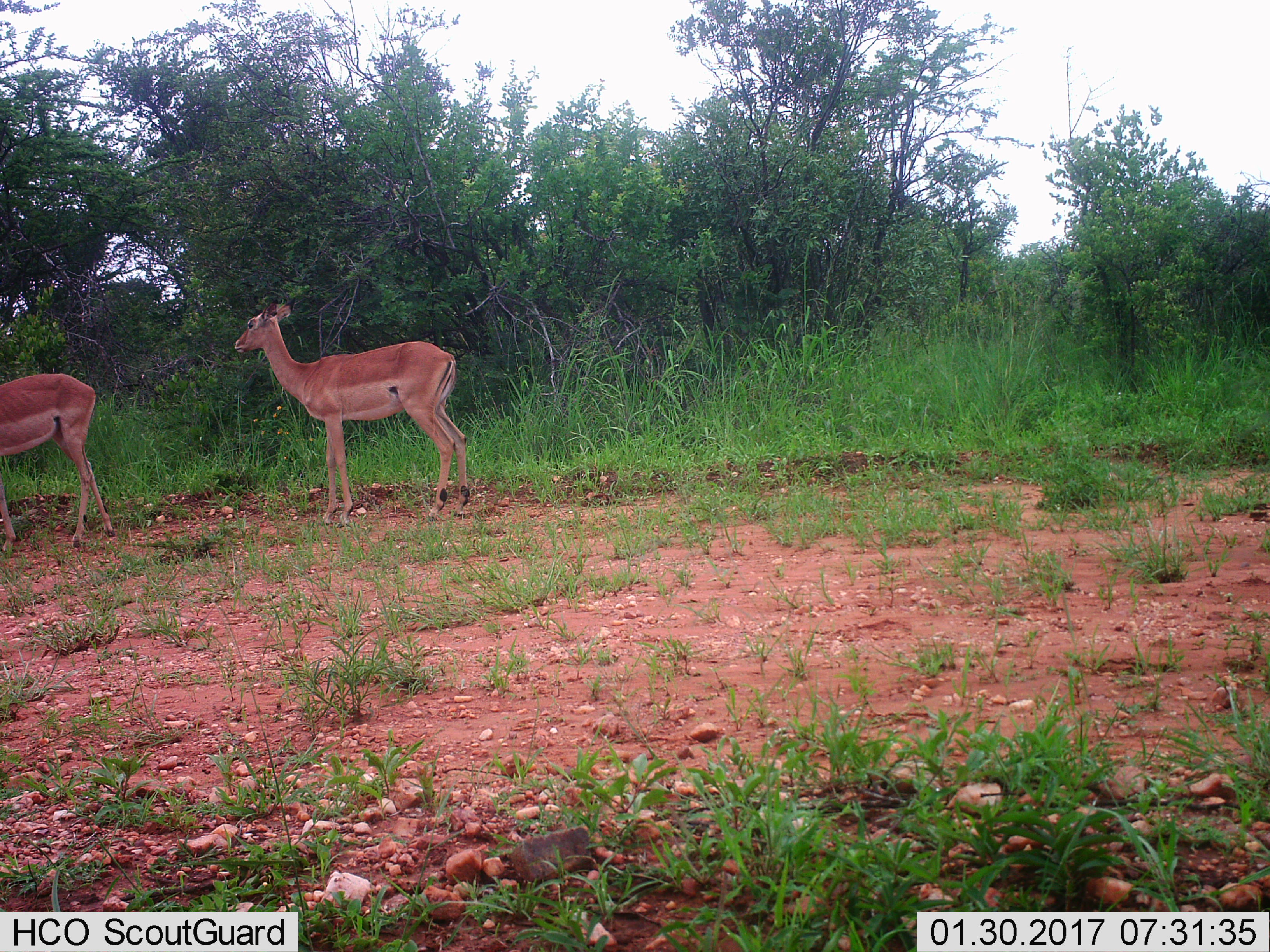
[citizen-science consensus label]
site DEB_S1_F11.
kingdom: Animalia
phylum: Chordata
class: Mammalia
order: Artiodactyla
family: Bovidae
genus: Aepyceros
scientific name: Aepyceros melampus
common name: impala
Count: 2.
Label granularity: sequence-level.